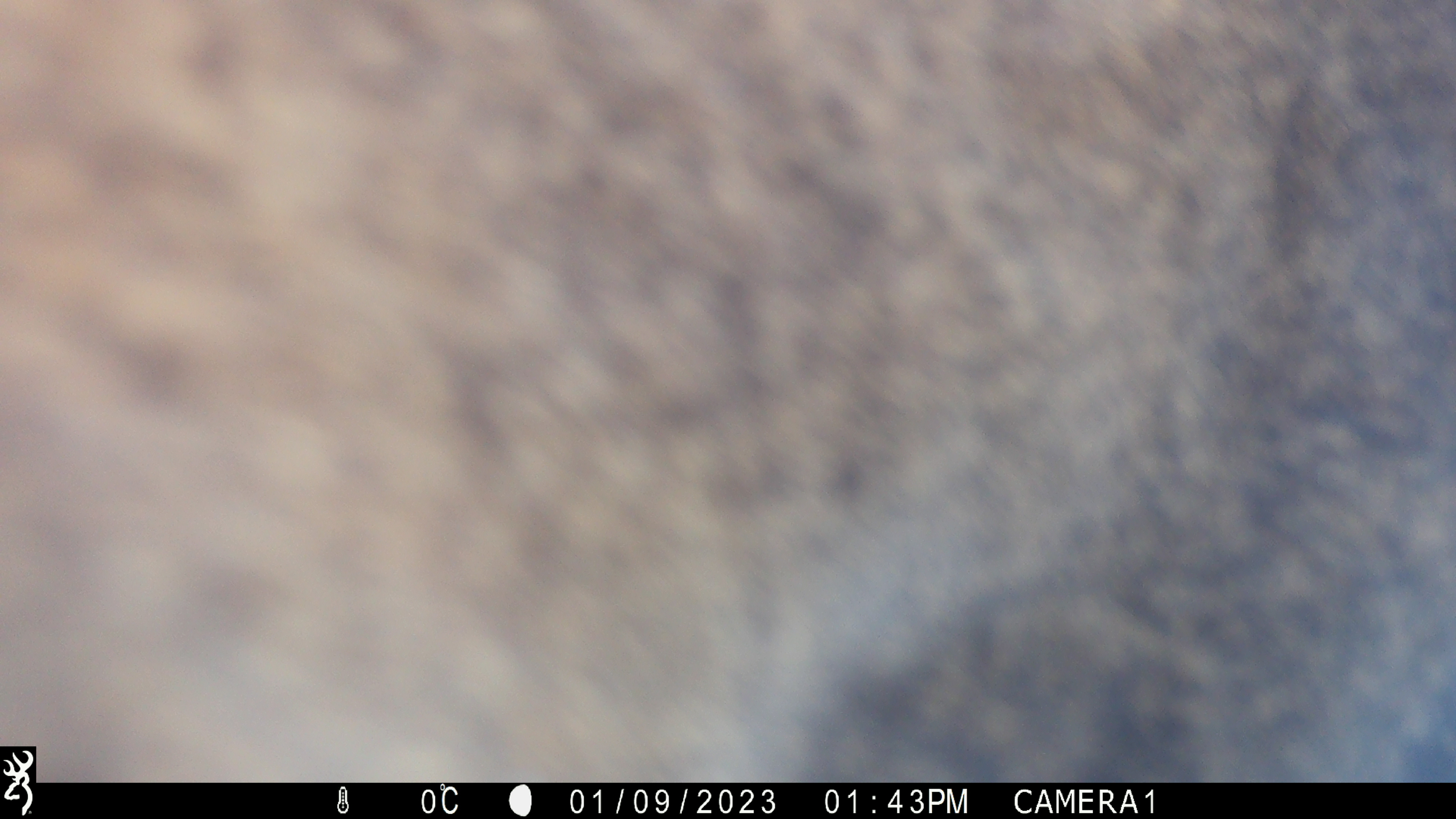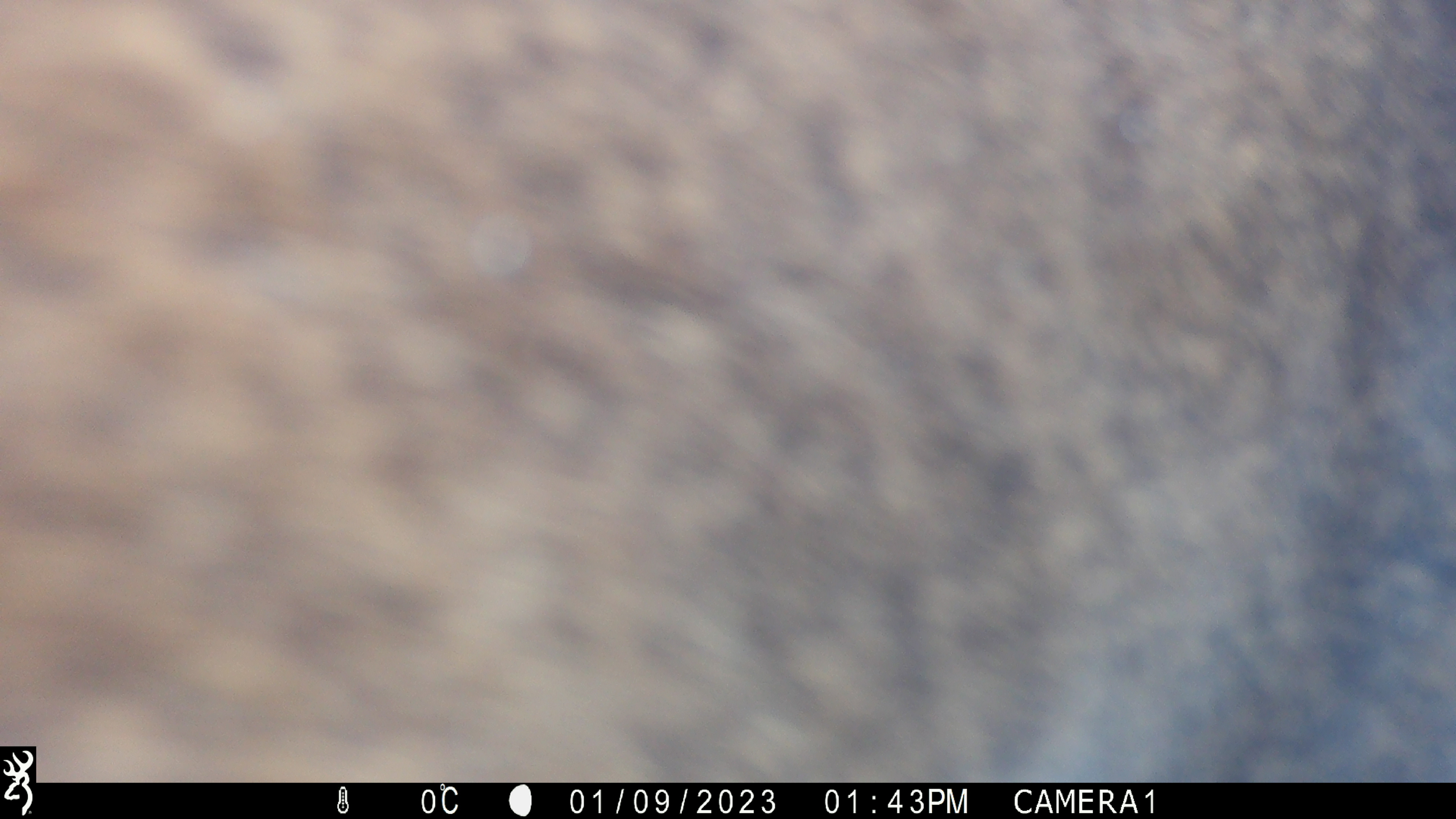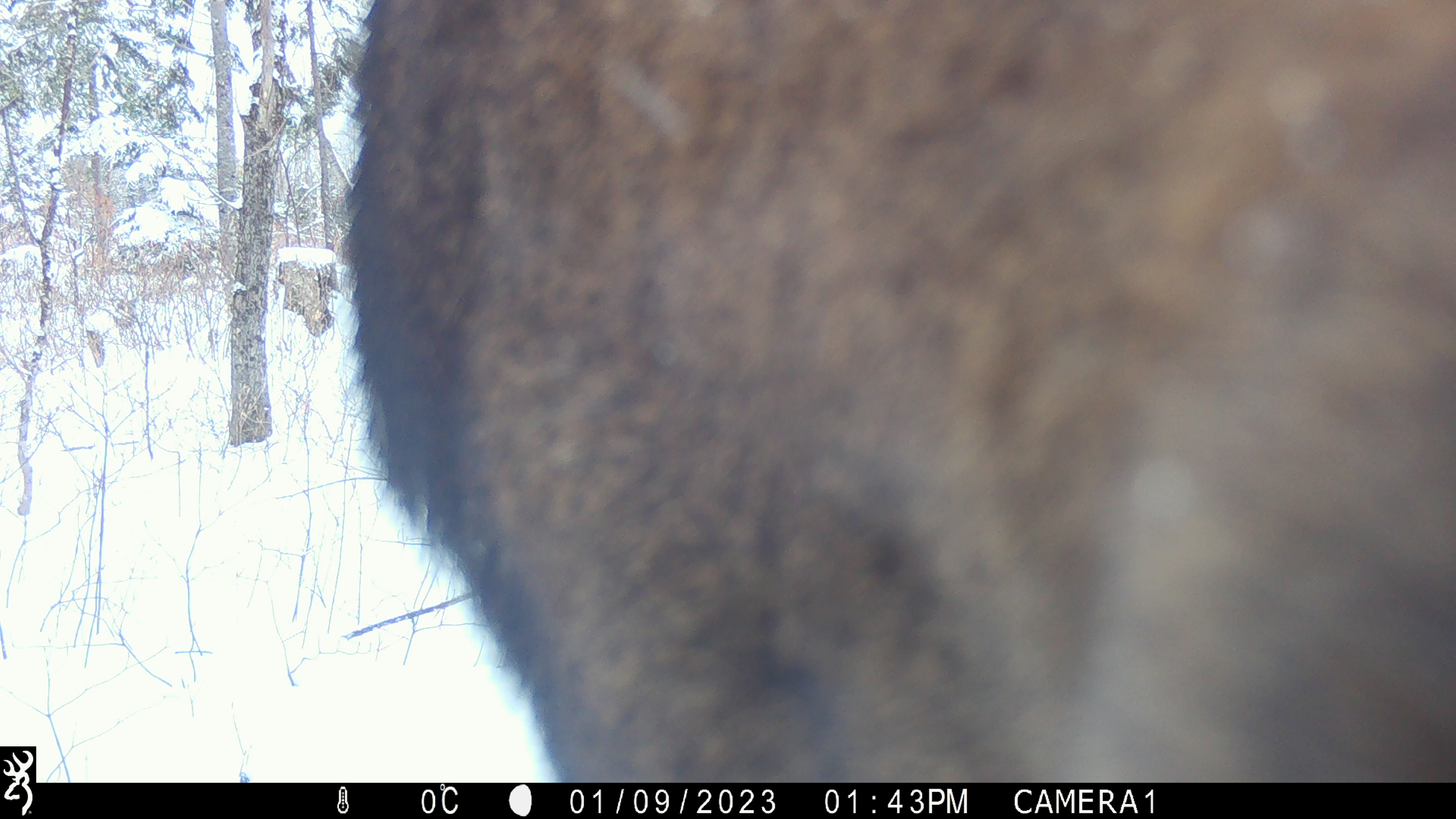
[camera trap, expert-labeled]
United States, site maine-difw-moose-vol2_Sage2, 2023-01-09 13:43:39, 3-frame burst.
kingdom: Animalia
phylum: Chordata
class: Mammalia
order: Artiodactyla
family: Cervidae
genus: Alces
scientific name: Alces alces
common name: moose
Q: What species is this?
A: Moose (Alces alces).